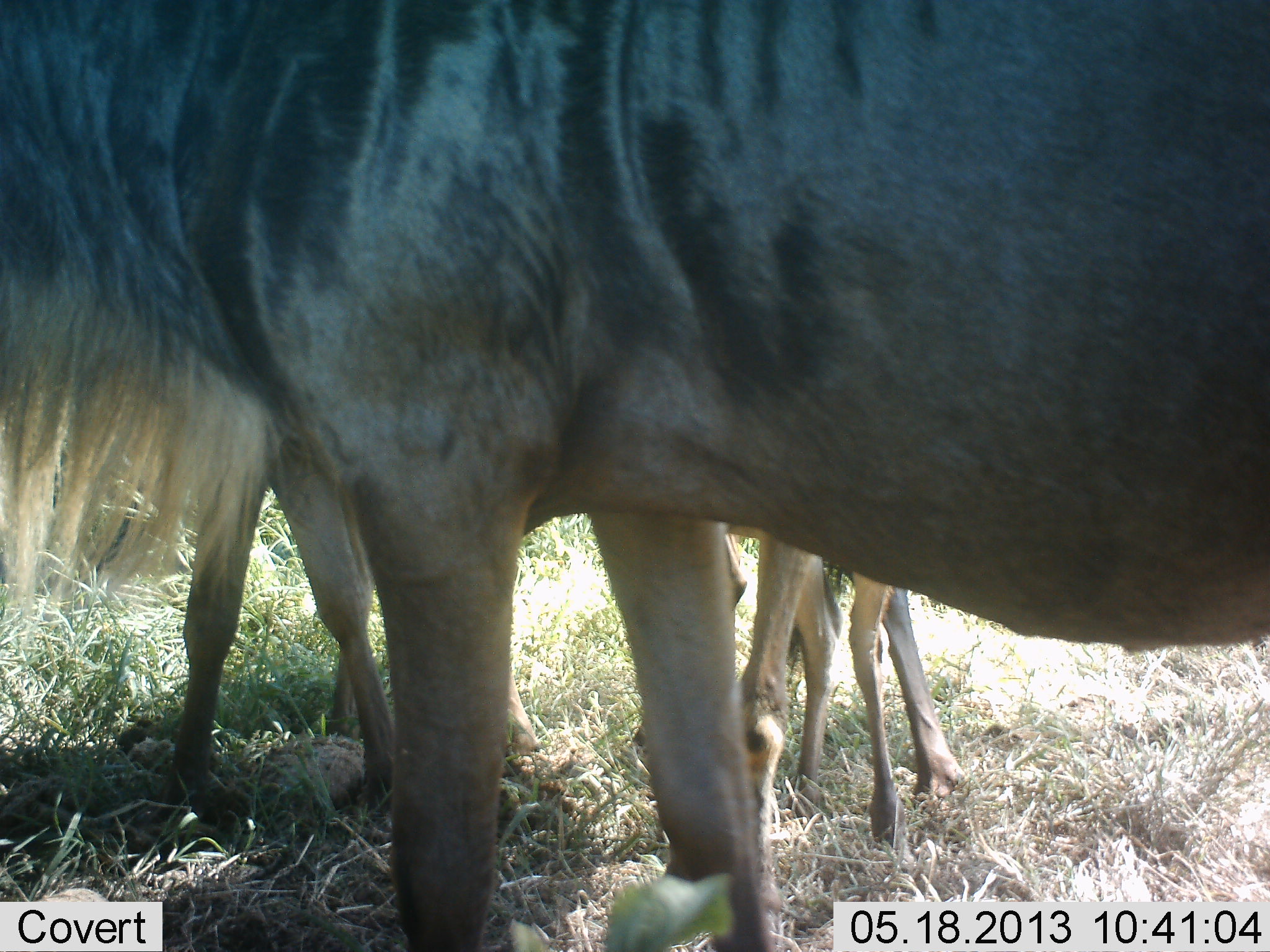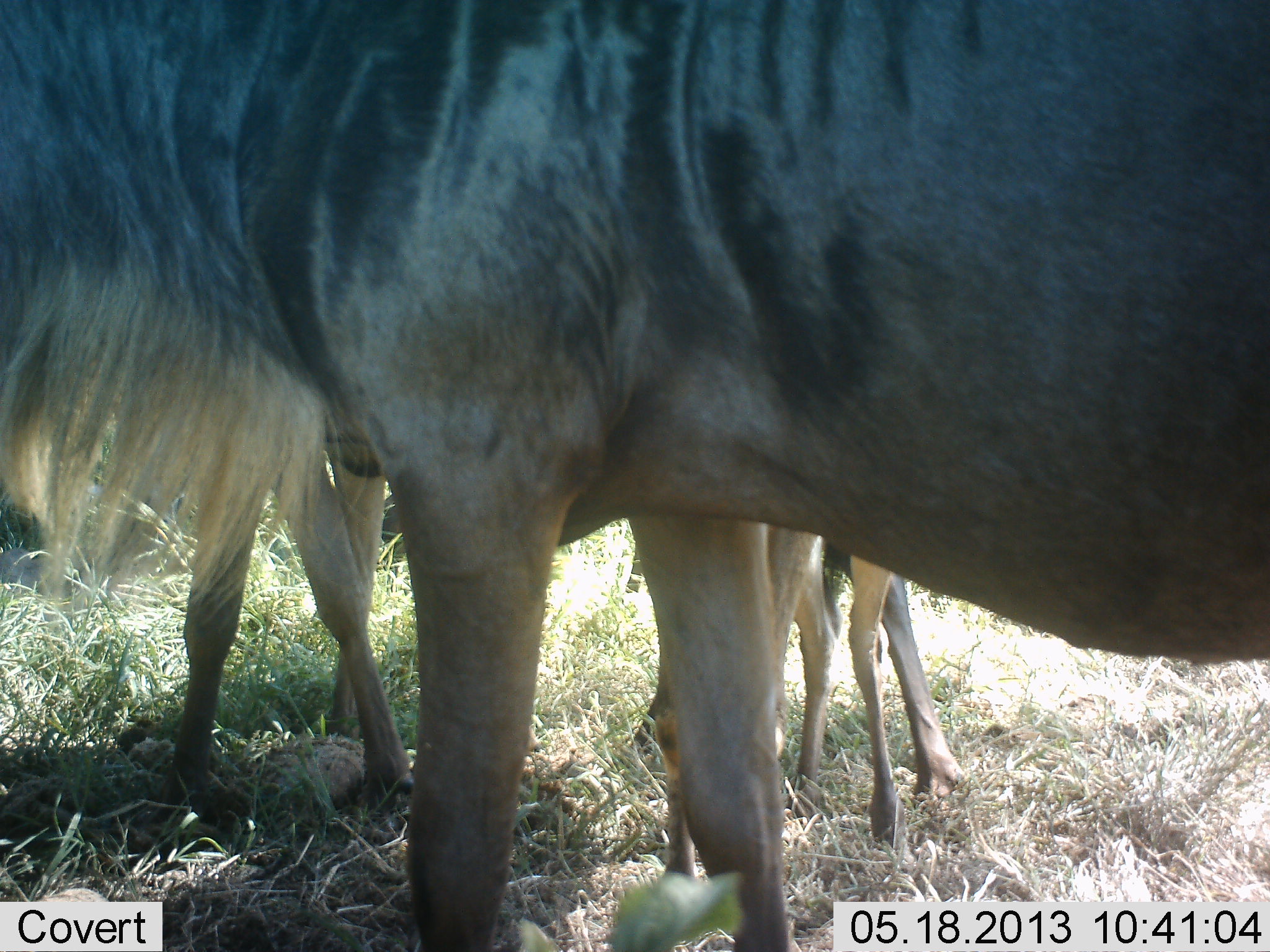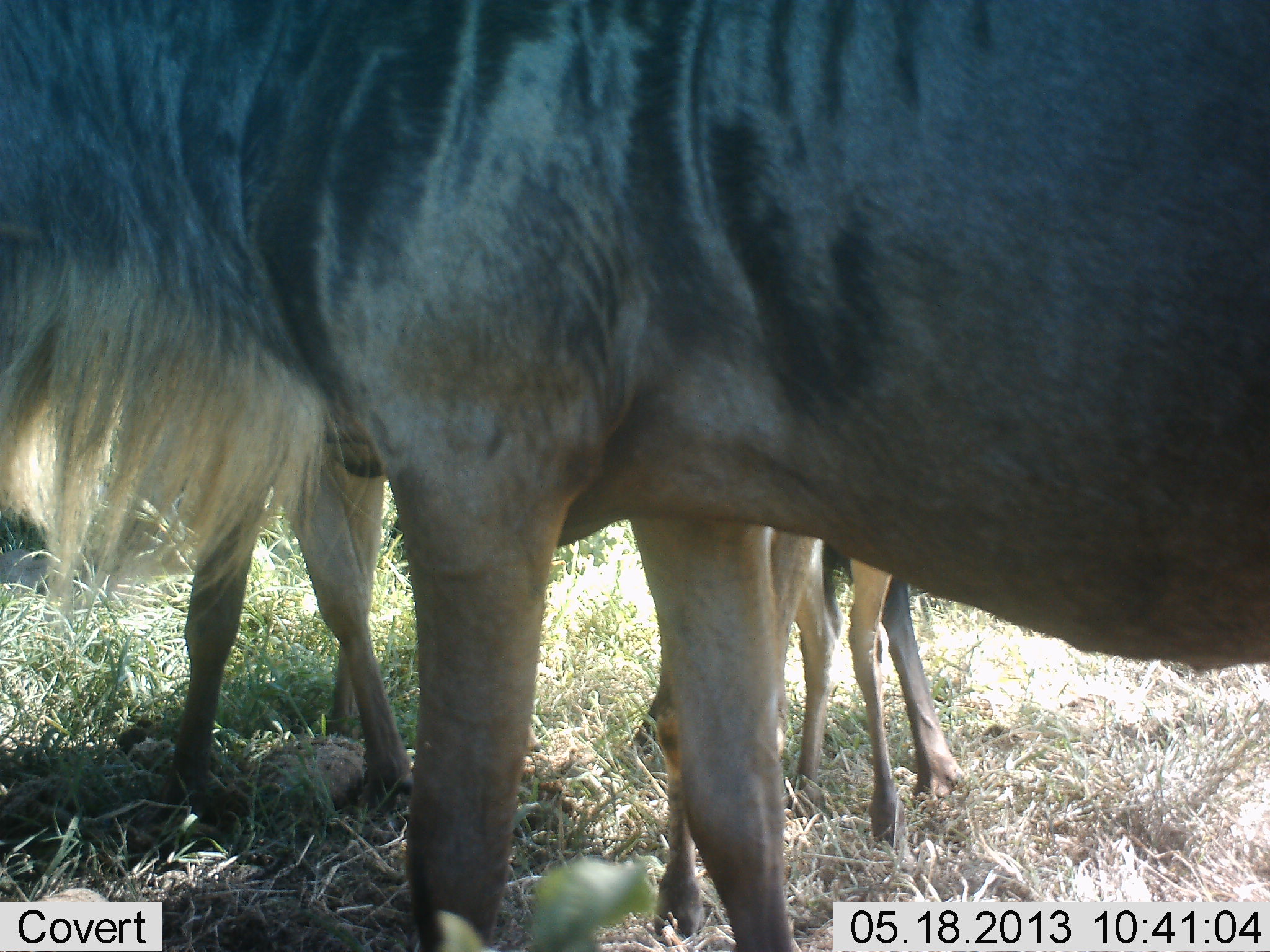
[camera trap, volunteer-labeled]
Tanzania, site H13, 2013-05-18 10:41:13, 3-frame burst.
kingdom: Animalia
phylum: Chordata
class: Mammalia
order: Artiodactyla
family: Bovidae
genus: Connochaetes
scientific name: Connochaetes taurinus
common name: blue wildebeest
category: wildebeest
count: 3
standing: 84%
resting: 0%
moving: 5%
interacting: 0%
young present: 42%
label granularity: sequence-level